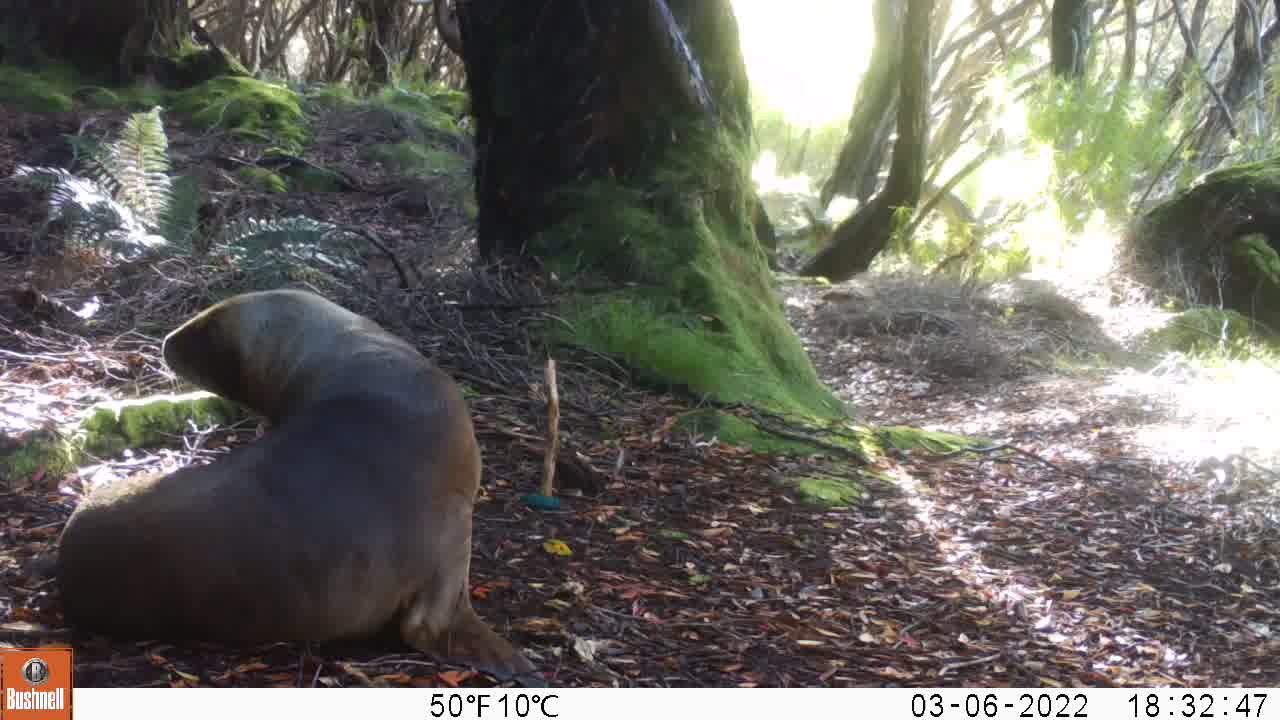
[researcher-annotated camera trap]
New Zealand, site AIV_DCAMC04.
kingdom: Animalia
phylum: Chordata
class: Mammalia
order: Carnivora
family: Otariidae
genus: Phocarctos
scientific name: Phocarctos hookeri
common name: new zealand sea lion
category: sealion